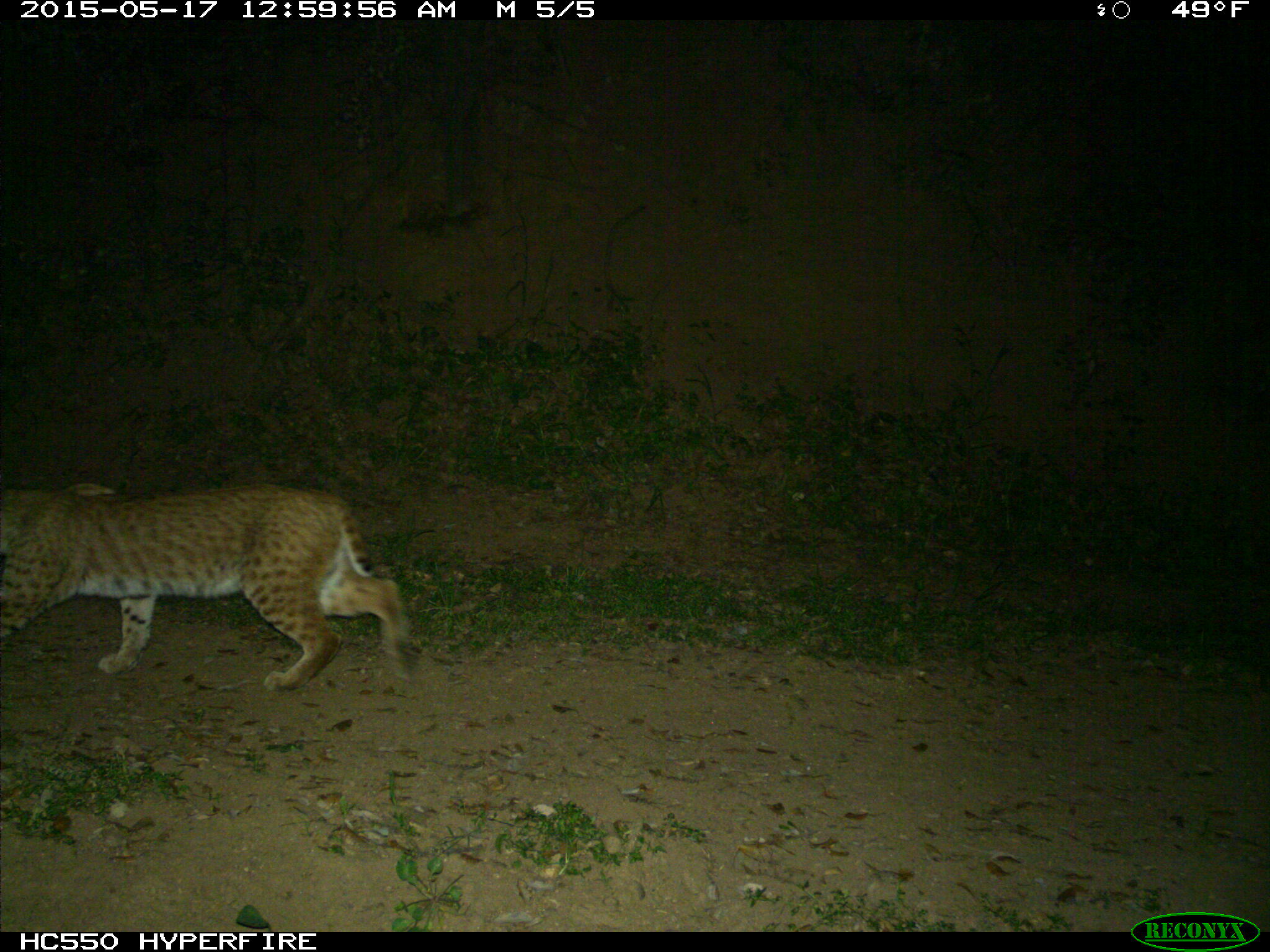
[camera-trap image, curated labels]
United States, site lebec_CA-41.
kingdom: Animalia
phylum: Chordata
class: Mammalia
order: Carnivora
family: Felidae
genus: Lynx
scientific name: Lynx rufus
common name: bobcat